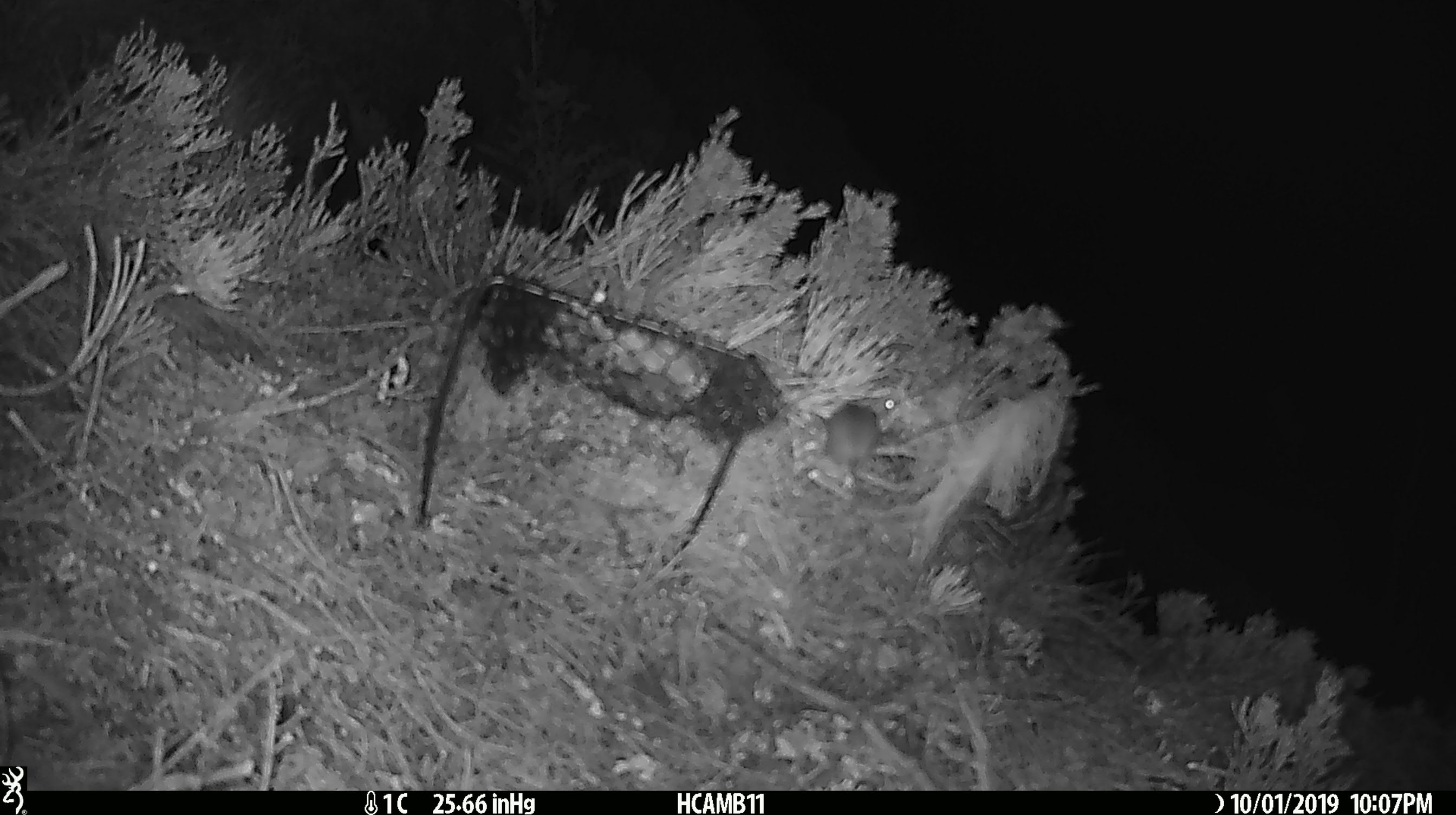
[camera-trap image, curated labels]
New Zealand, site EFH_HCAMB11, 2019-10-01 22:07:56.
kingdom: Animalia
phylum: Chordata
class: Mammalia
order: Rodentia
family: Muridae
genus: Mus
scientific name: Mus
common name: mouse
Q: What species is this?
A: Mouse (Mus).